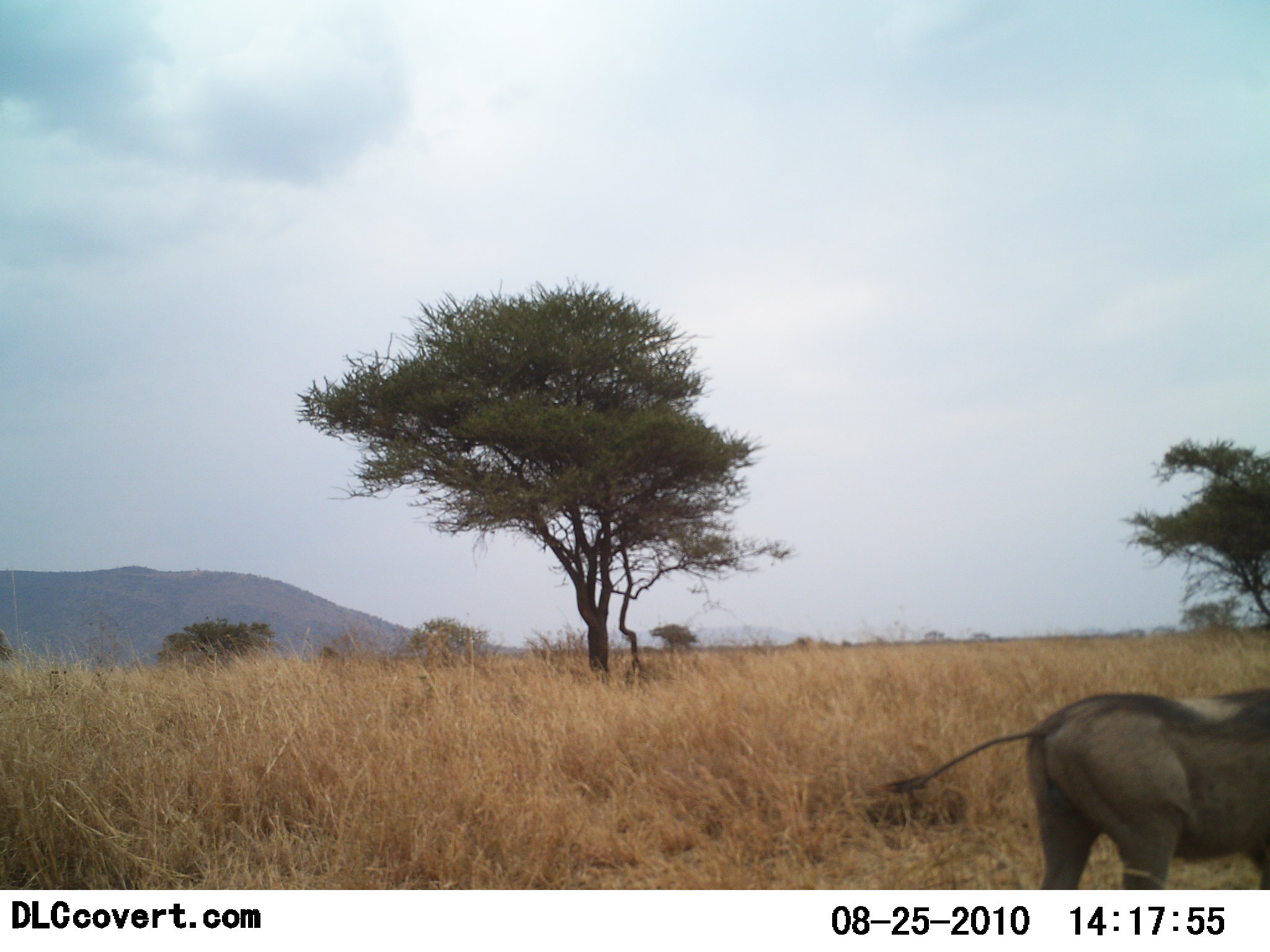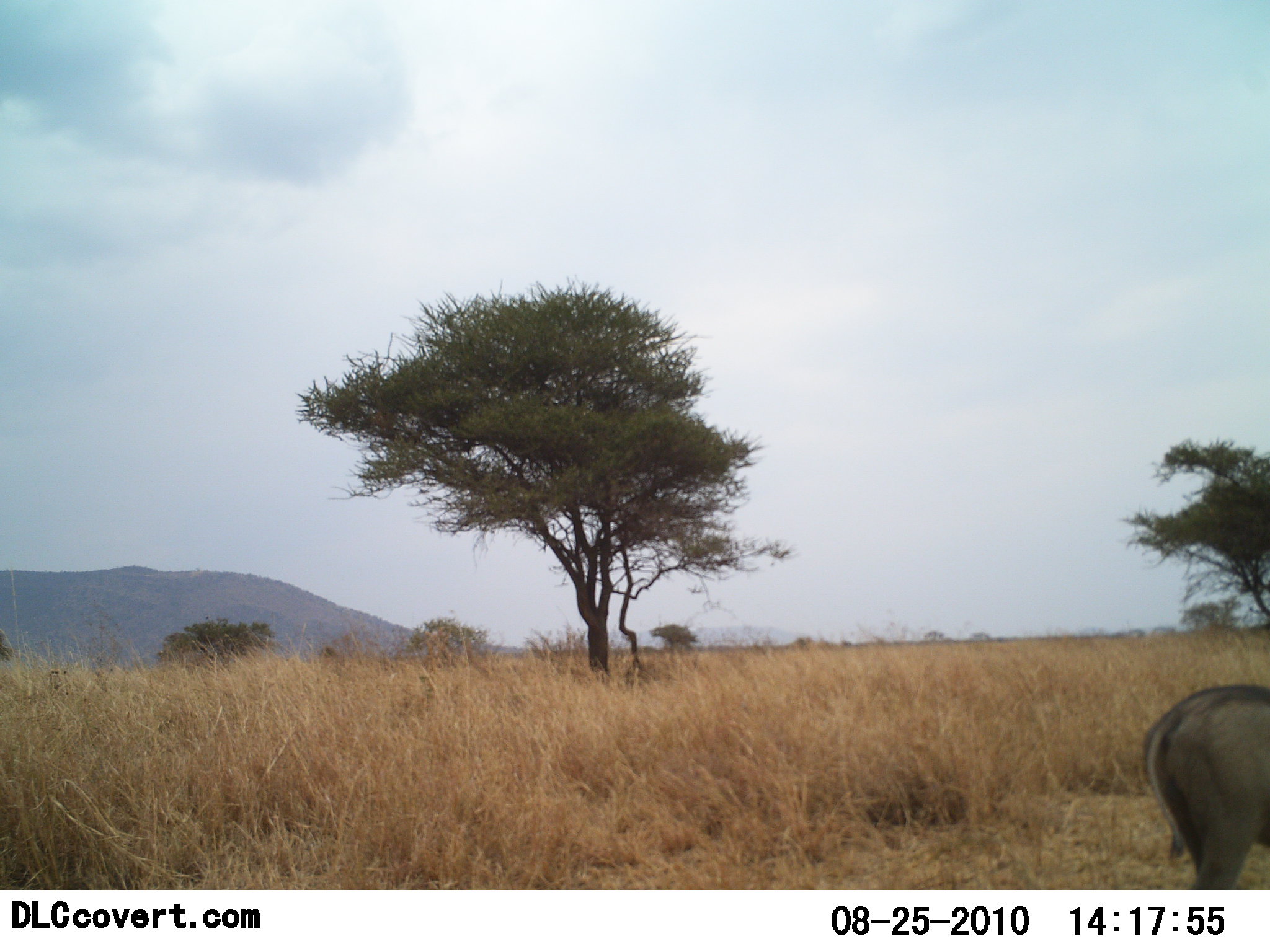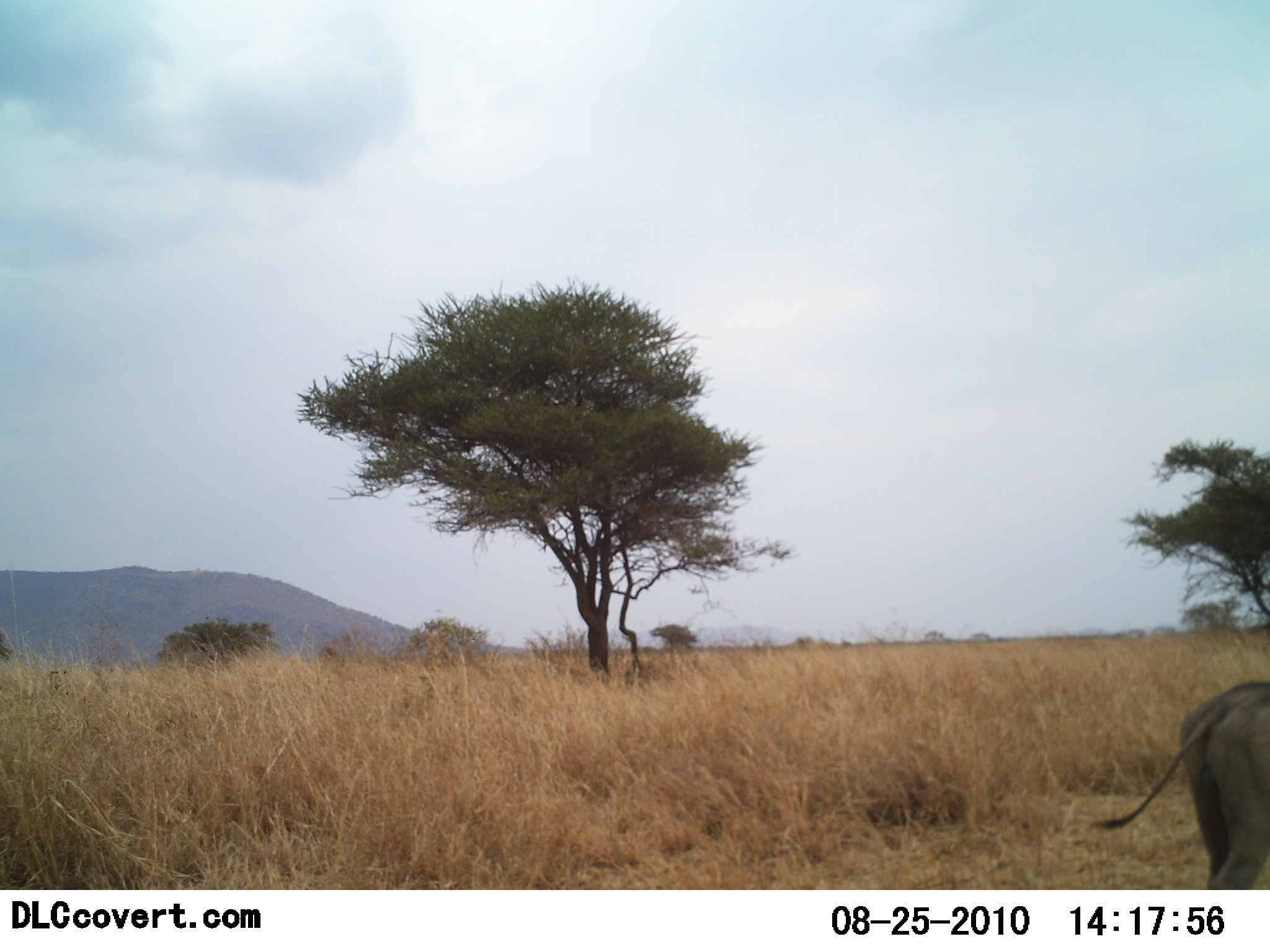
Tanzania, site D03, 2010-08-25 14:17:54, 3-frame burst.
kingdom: Animalia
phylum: Chordata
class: Mammalia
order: Artiodactyla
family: Suidae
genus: Phacochoerus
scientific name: Phacochoerus africanus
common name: warthog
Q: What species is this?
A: Warthog (Phacochoerus africanus).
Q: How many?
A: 1.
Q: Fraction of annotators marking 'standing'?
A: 25%.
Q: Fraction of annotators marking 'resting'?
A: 0%.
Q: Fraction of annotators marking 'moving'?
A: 75%.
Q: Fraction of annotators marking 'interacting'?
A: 0%.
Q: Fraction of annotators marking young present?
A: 0%.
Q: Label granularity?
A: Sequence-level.